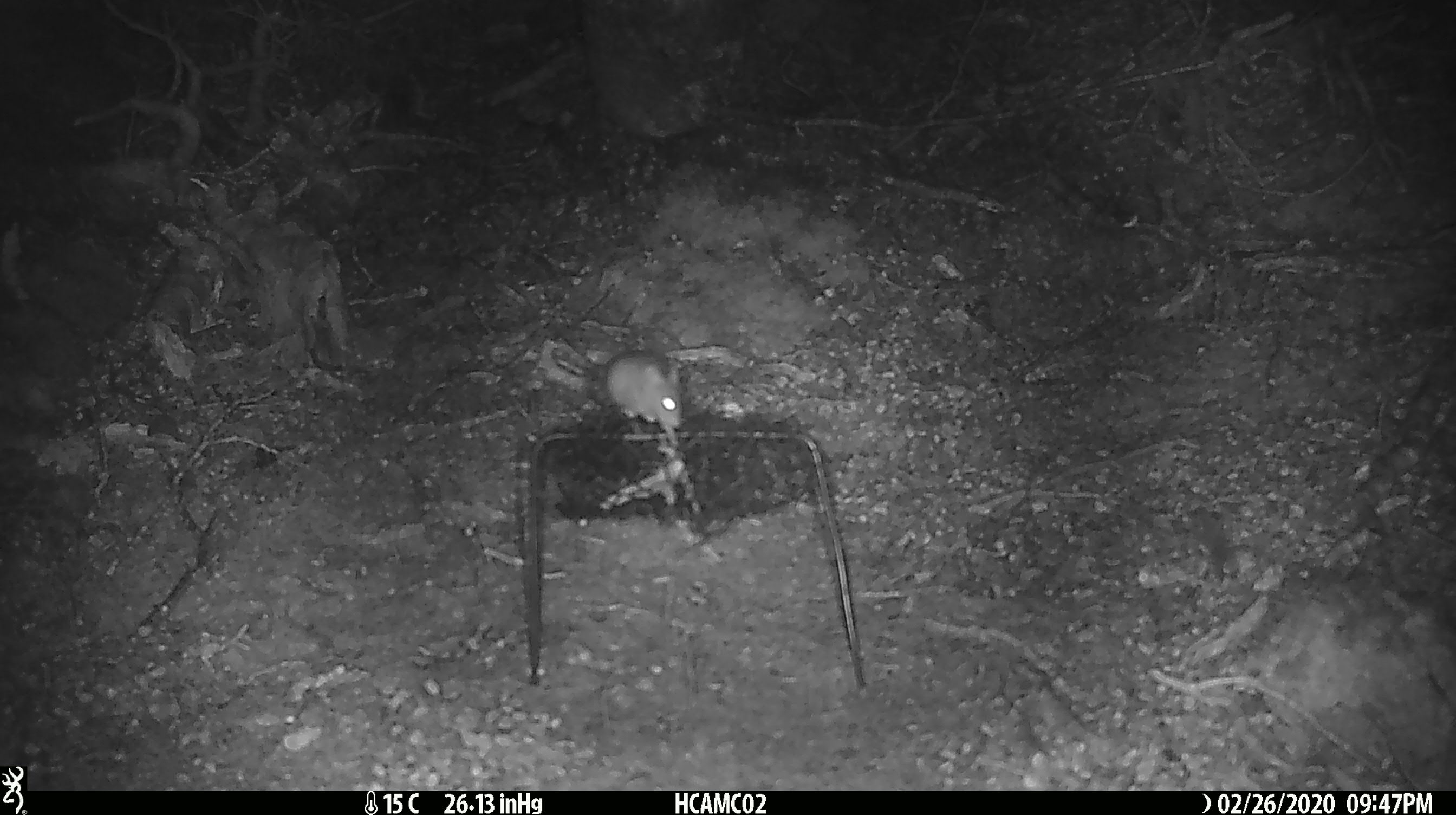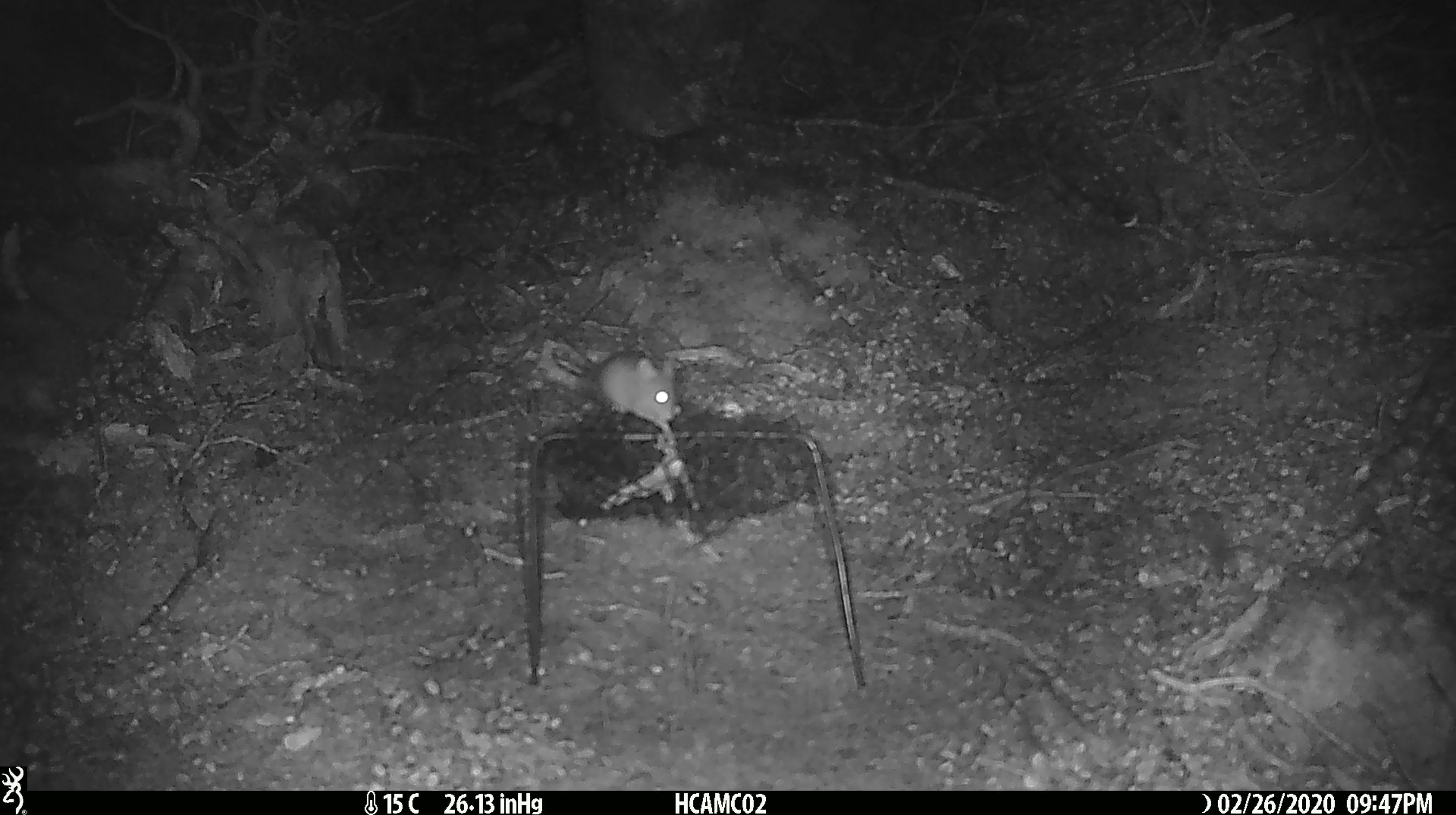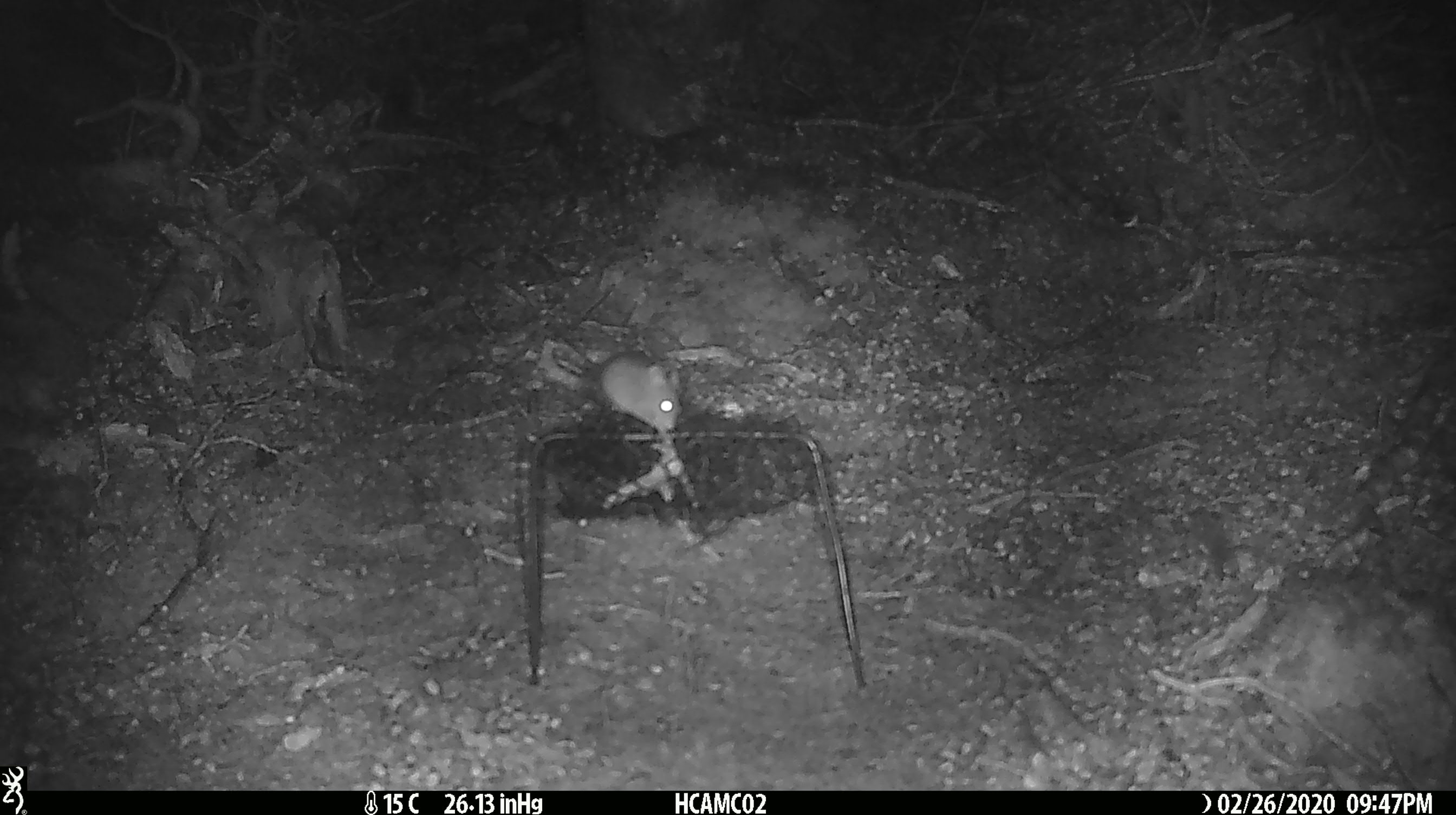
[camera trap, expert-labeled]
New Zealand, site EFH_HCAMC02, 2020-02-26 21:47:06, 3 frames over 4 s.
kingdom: Animalia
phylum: Chordata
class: Mammalia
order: Rodentia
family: Muridae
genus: Mus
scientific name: Mus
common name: mouse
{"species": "mouse (Mus)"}